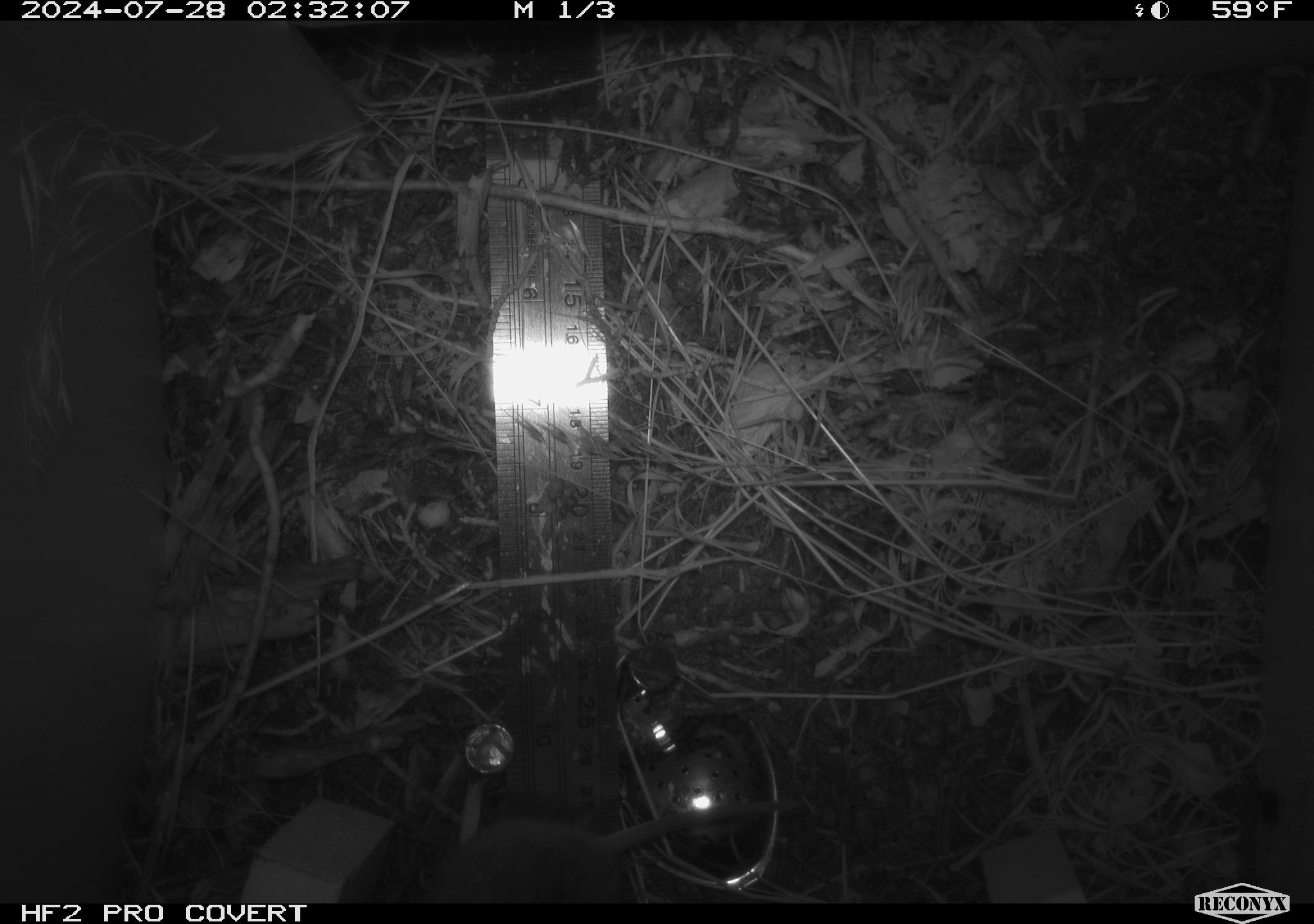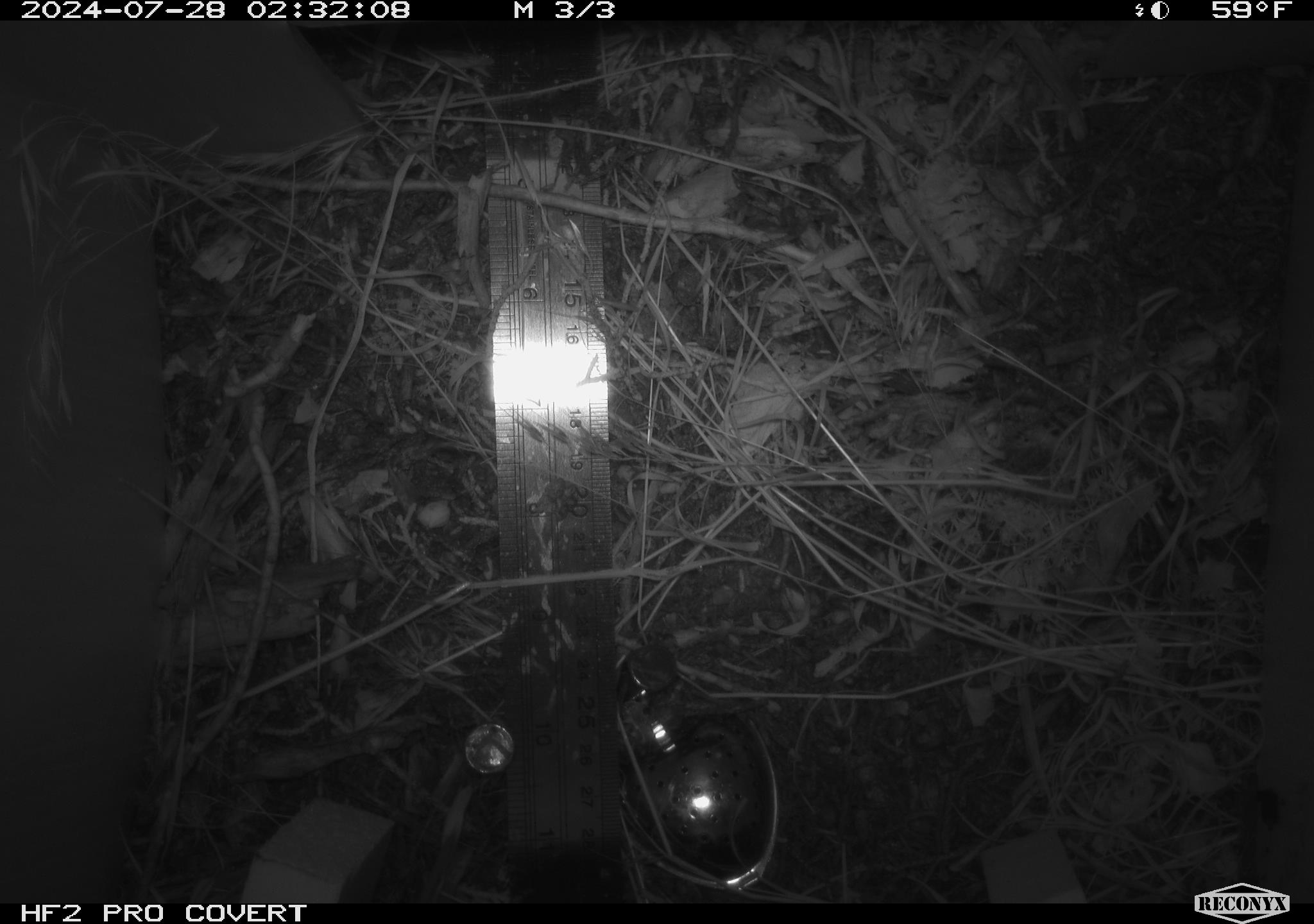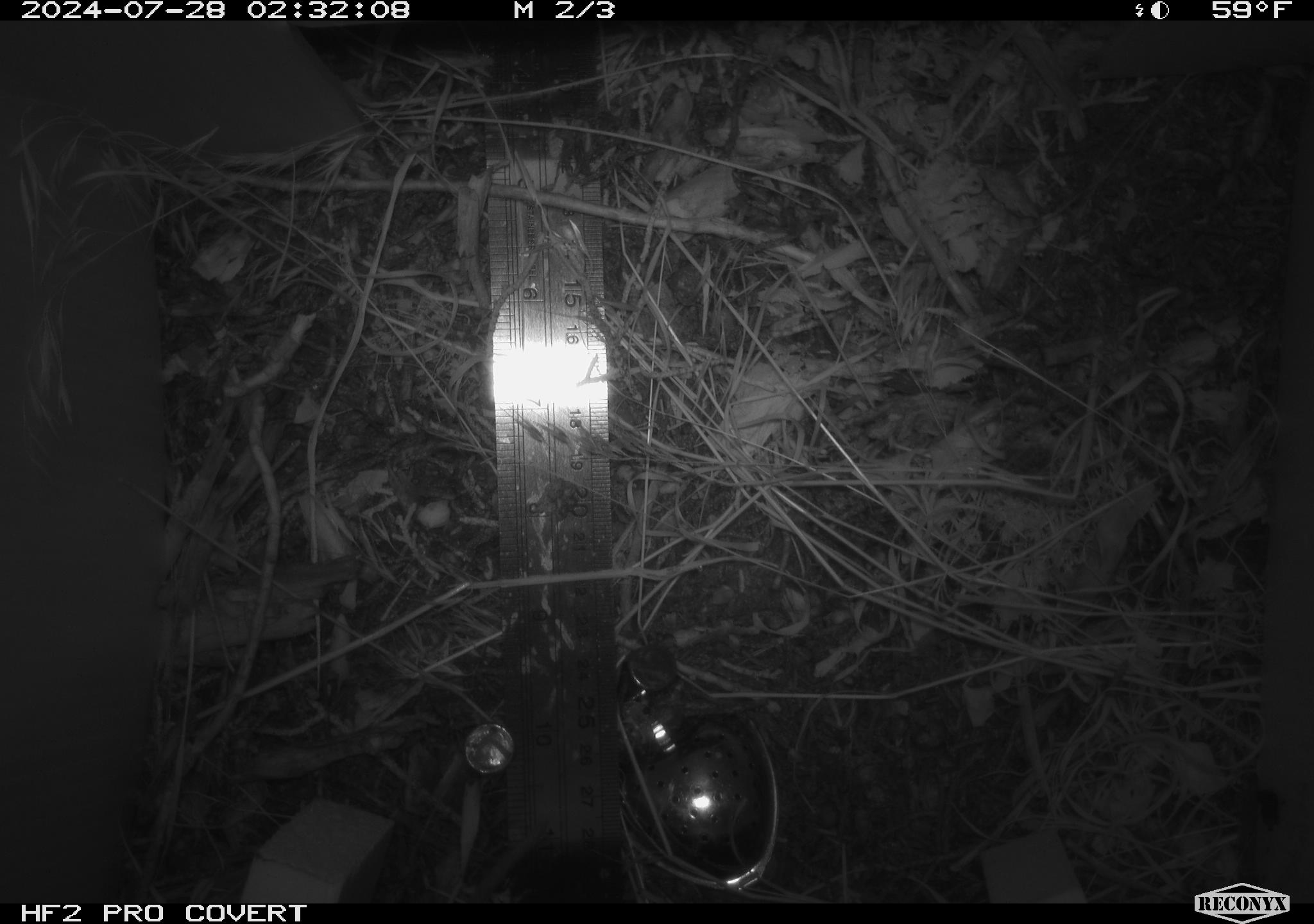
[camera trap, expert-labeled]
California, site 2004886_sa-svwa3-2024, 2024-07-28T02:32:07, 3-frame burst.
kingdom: Animalia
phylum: Chordata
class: Mammalia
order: Rodentia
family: Cricetidae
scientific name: Arvicolinae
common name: voles, lemmings, and muskrats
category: arvicolinae subfamily